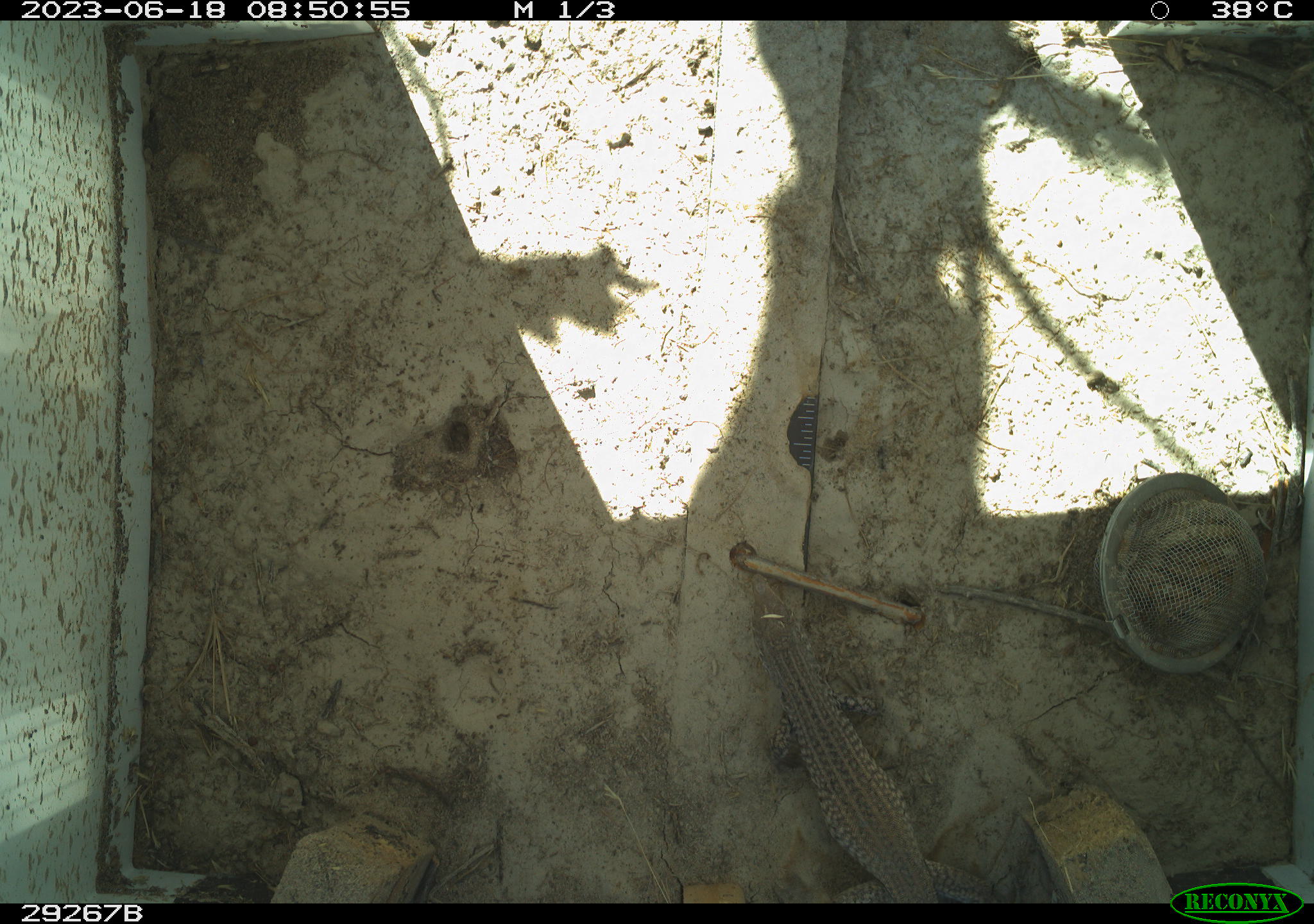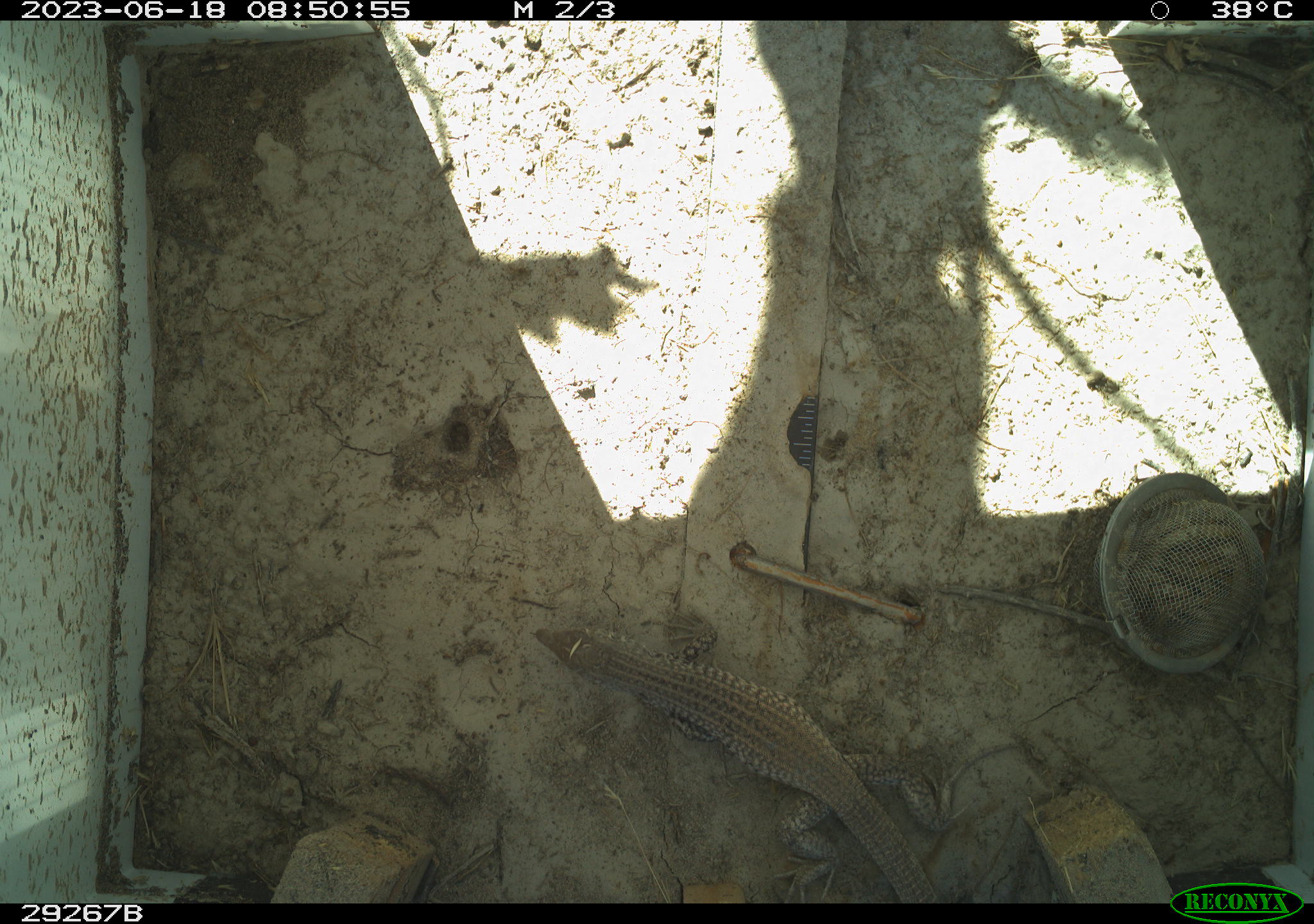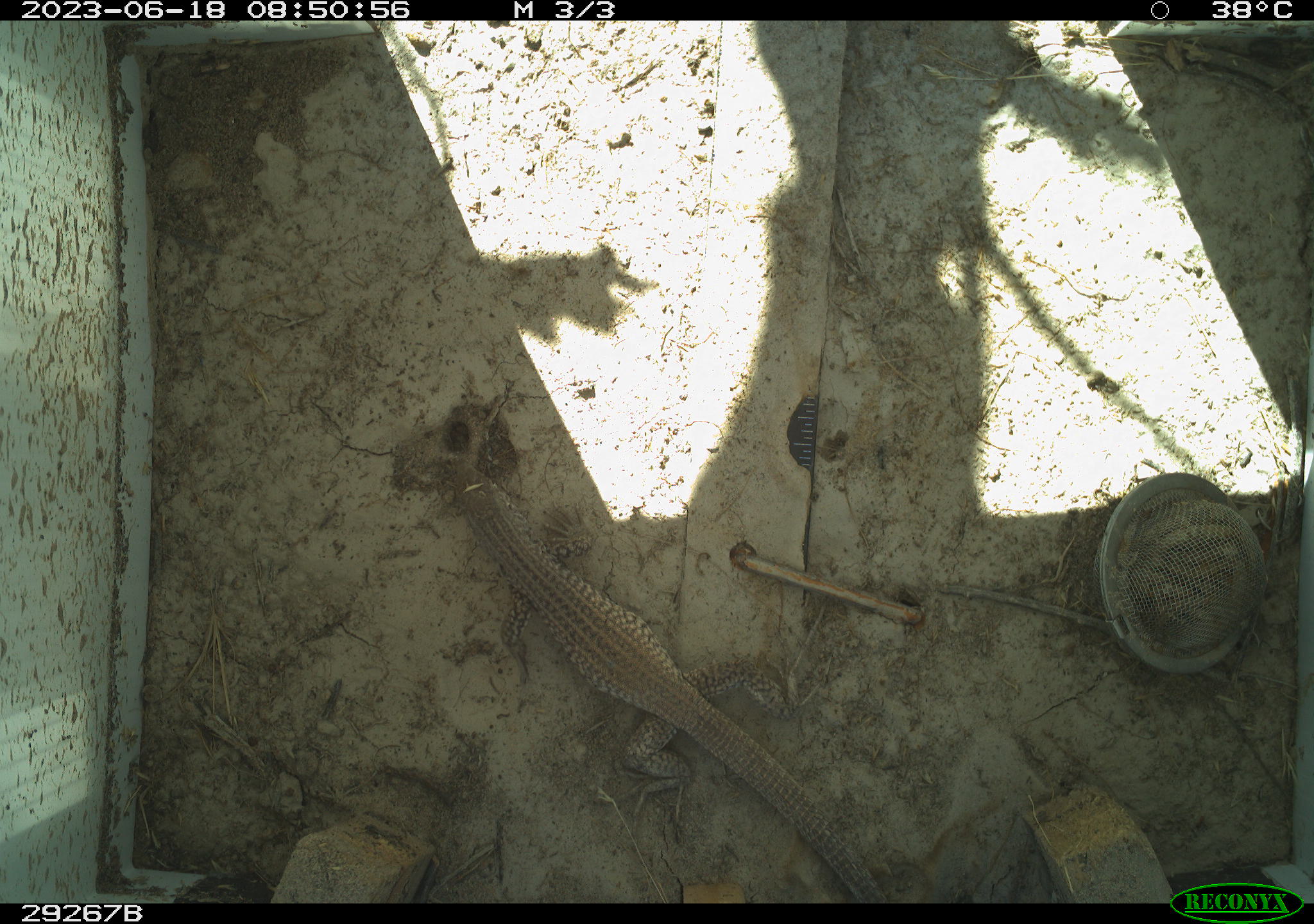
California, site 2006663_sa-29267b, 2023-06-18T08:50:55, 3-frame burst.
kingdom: Animalia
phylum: Chordata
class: Reptilia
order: Squamata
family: Teiidae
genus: Aspidoscelis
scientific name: Aspidoscelis tigris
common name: western whiptail